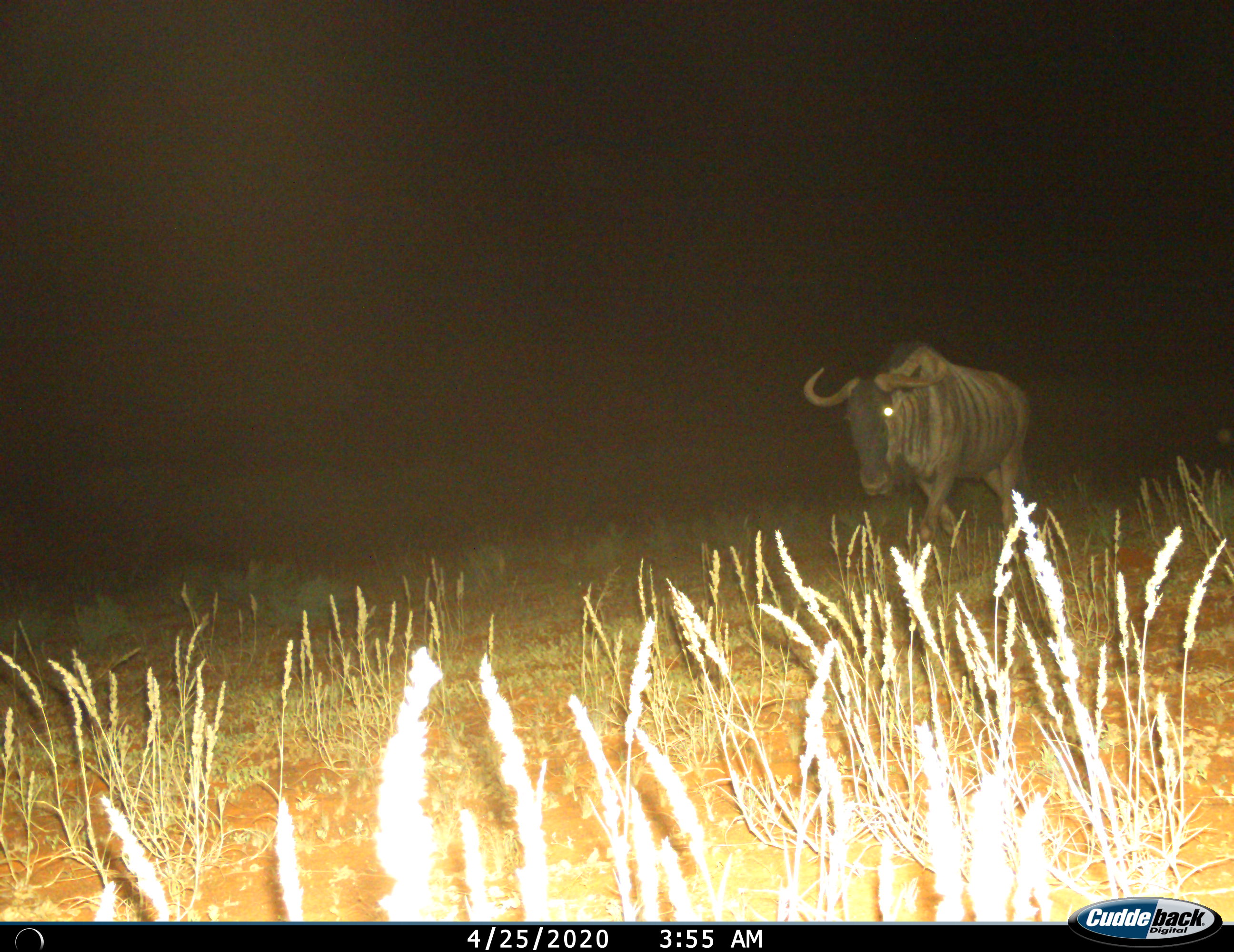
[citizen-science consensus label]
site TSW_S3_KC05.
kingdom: Animalia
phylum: Chordata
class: Mammalia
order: Artiodactyla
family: Bovidae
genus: Connochaetes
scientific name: Connochaetes taurinus taurinus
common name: blue wildebeest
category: wildebeestblue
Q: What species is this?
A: Wildebeestblue (blue wildebeest) (Connochaetes taurinus taurinus).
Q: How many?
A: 1.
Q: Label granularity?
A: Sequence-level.